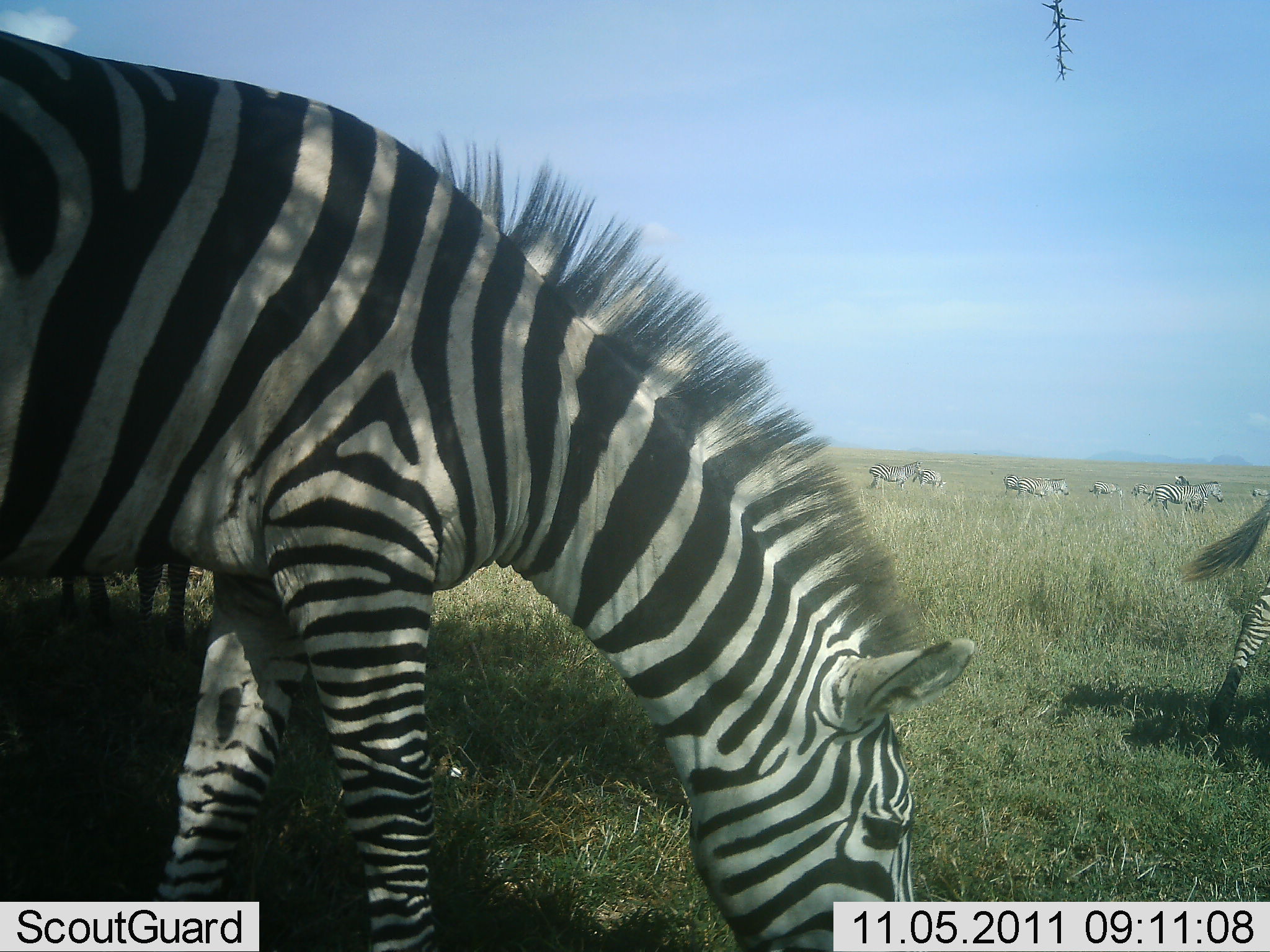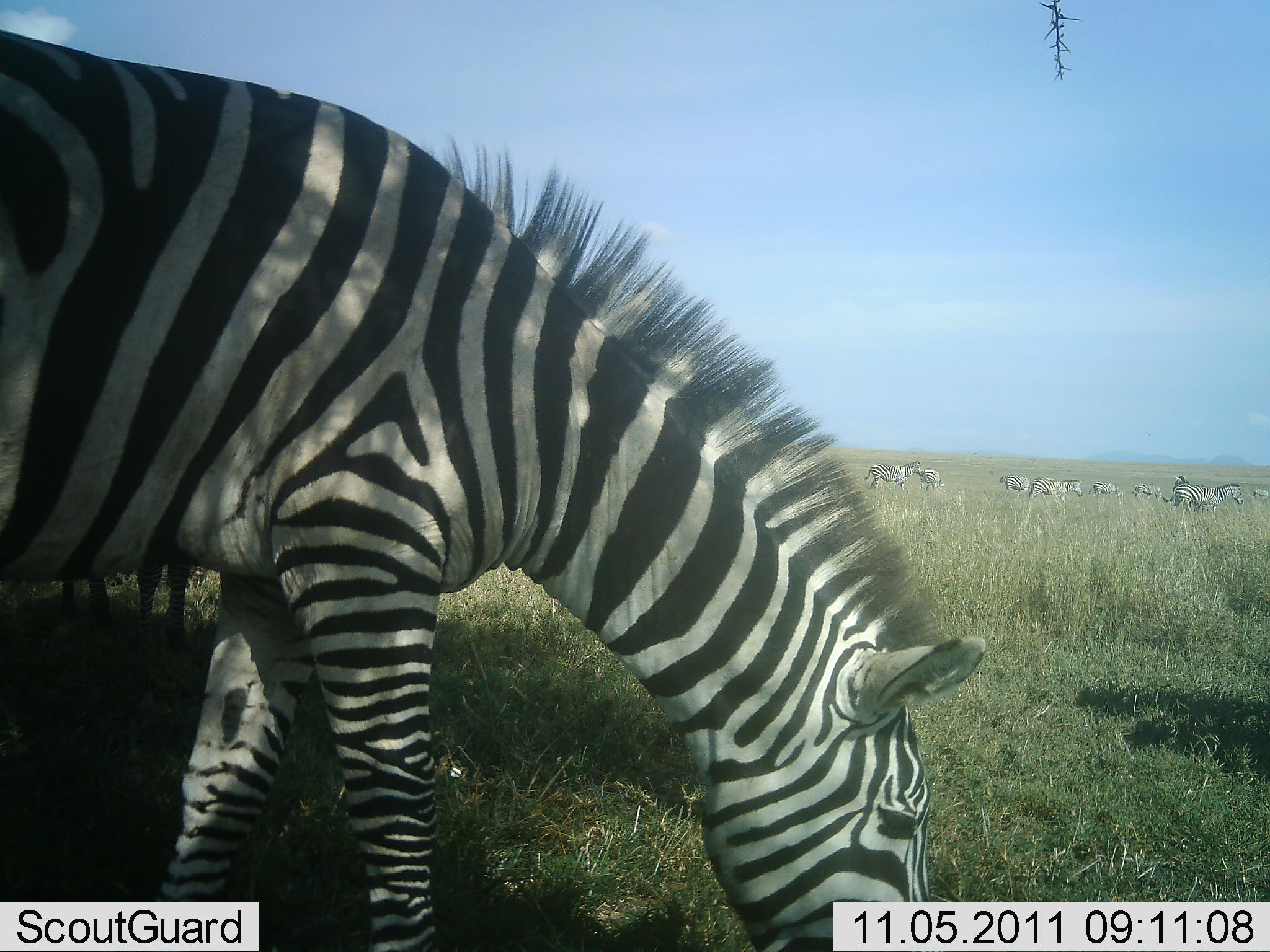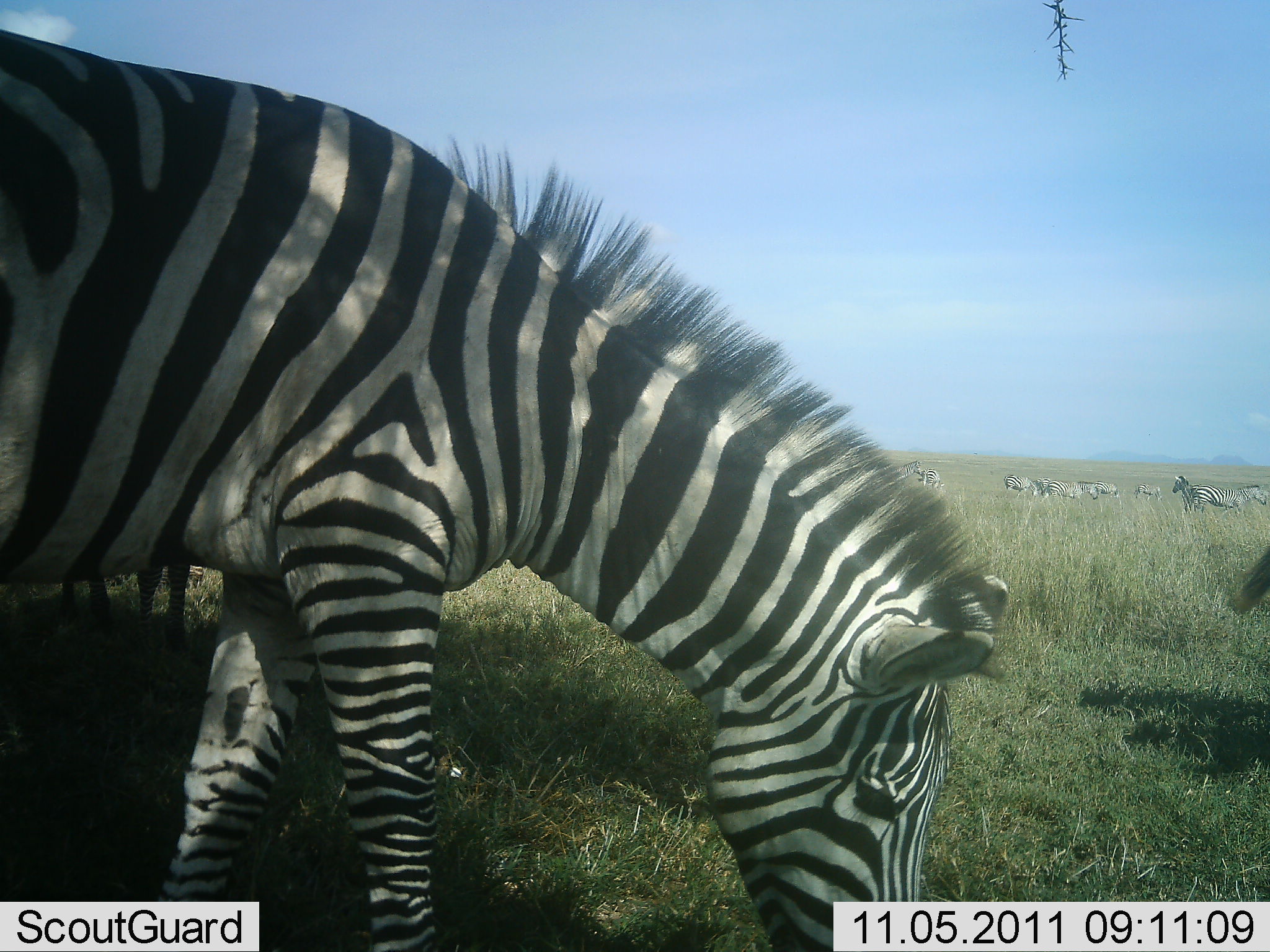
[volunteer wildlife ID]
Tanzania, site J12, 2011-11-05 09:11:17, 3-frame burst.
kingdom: Animalia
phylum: Chordata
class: Mammalia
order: Perissodactyla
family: Equidae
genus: Equus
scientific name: Equus quagga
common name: plains zebra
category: zebra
Zebra (plains zebra) (Equus quagga), count 11-50. Behavior (volunteer vote fractions): standing 53%, resting 7%, moving 53%, interacting 7%. Young present (vote fraction): 0%. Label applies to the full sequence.